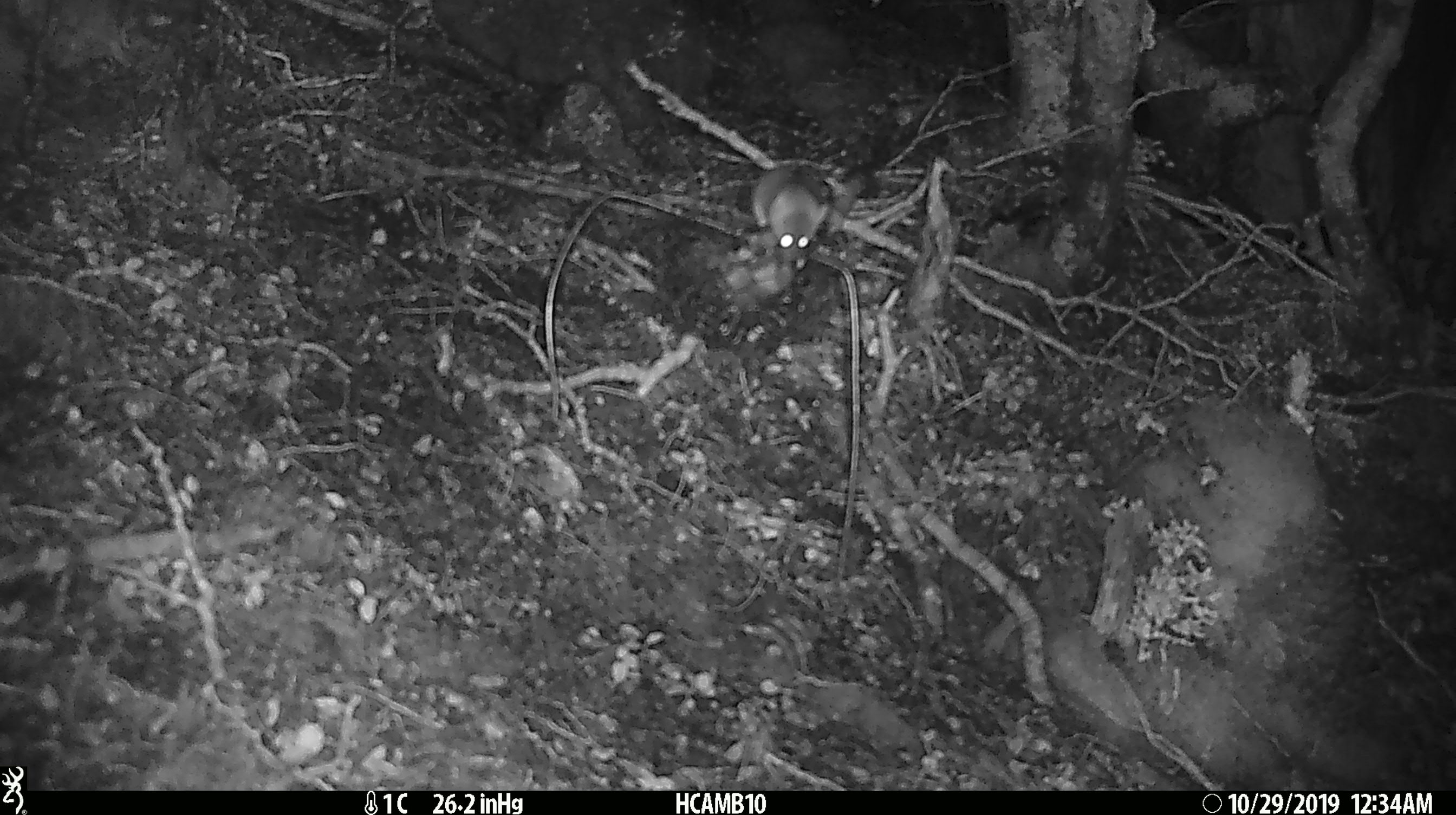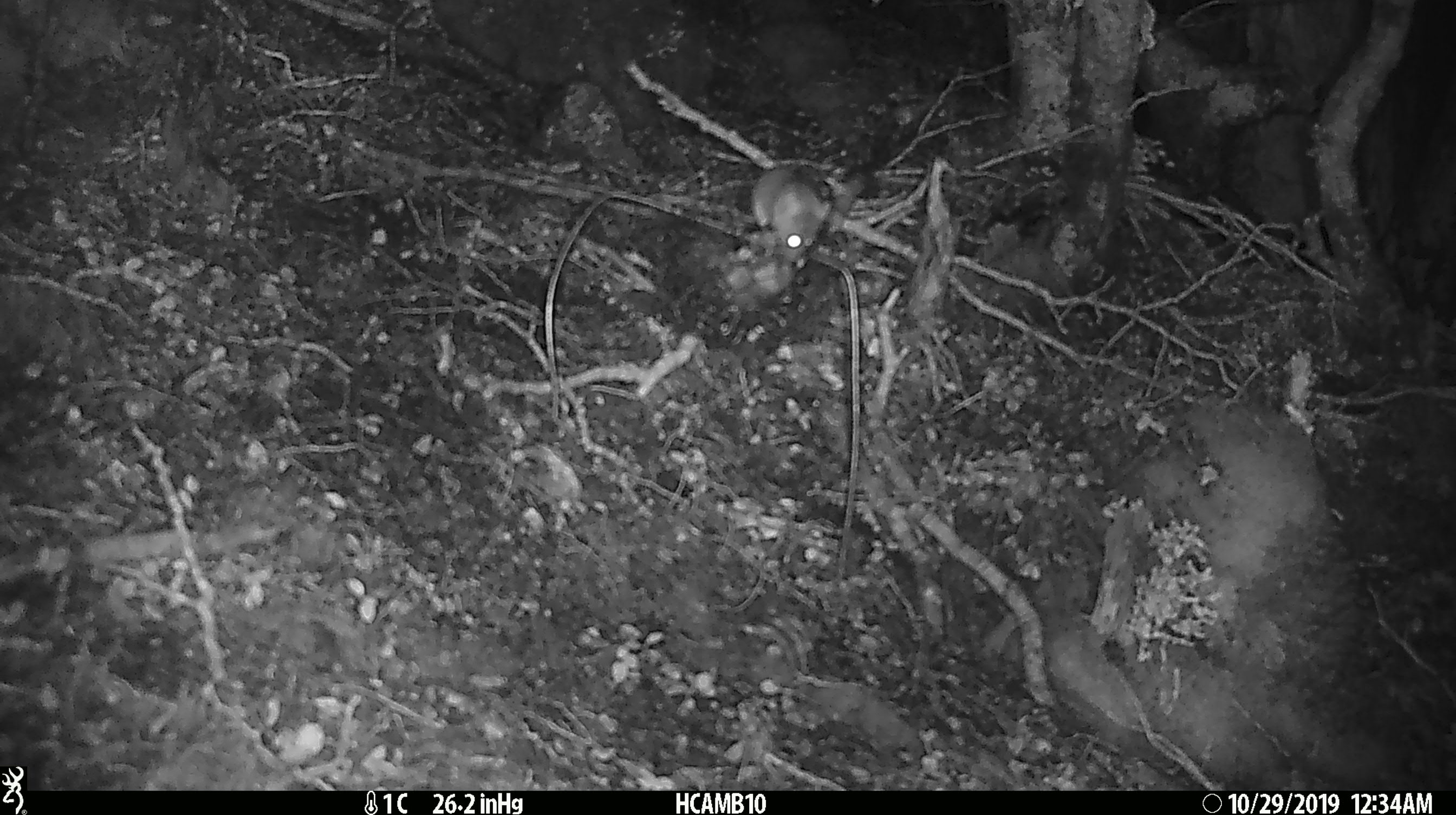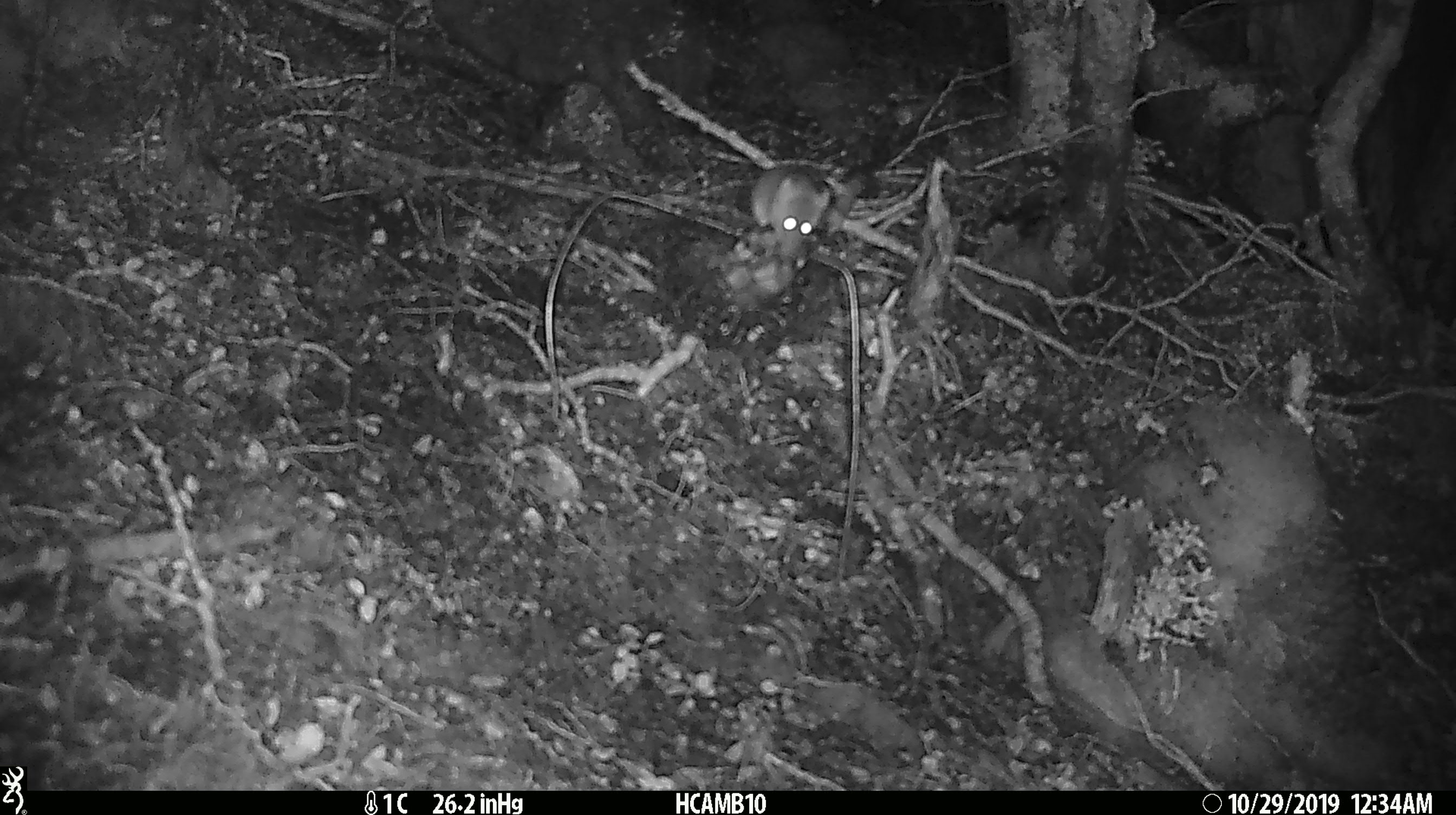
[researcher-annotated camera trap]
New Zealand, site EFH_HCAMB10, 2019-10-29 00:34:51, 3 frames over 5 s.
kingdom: Animalia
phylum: Chordata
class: Mammalia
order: Rodentia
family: Muridae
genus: Mus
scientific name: Mus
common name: mouse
Mouse (Mus).